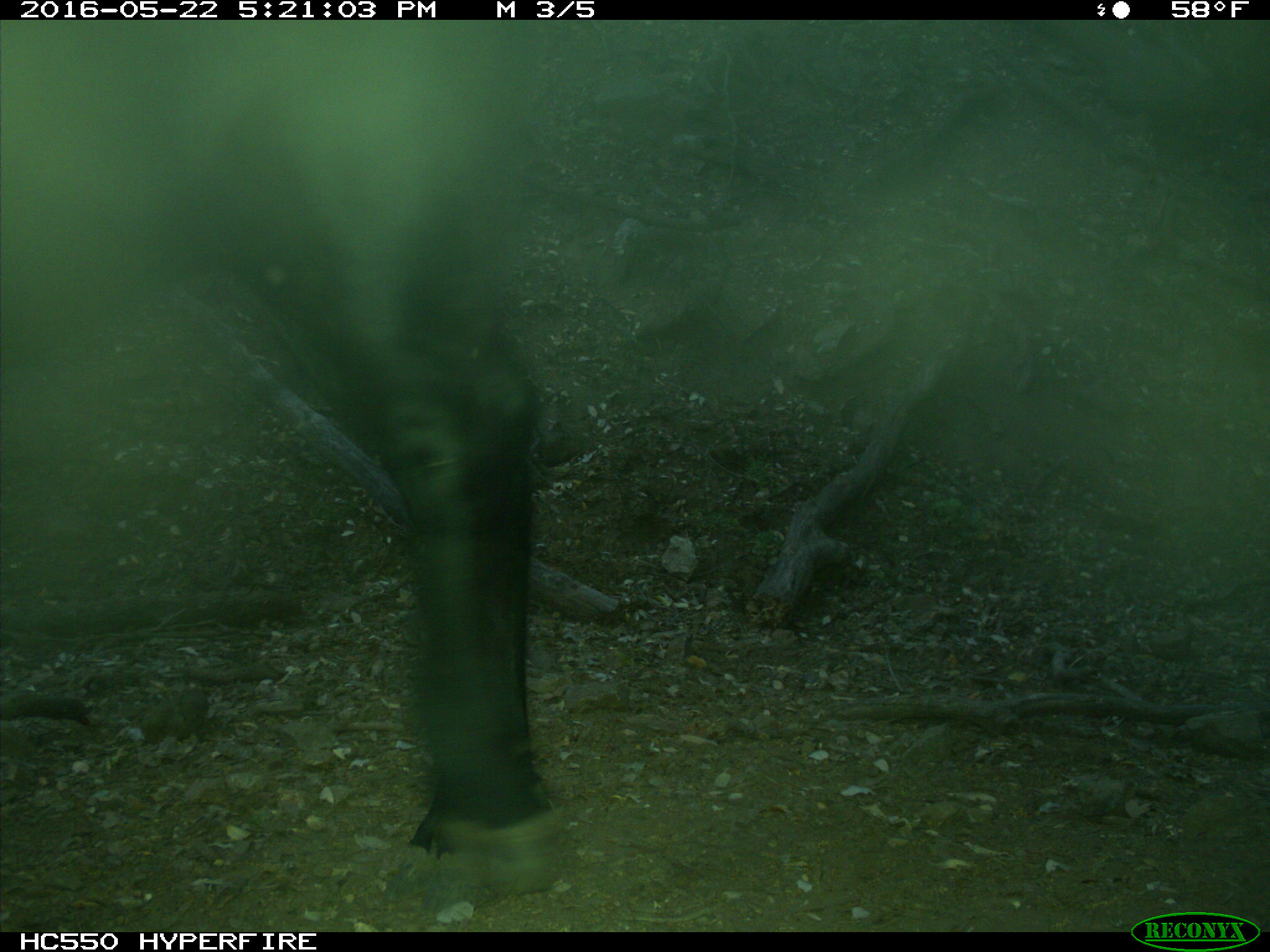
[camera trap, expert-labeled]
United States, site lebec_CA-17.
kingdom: Animalia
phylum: Chordata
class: Mammalia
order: Artiodactyla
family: Bovidae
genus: Bos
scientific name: Bos taurus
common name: domestic cow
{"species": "Bos taurus (domestic cow)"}